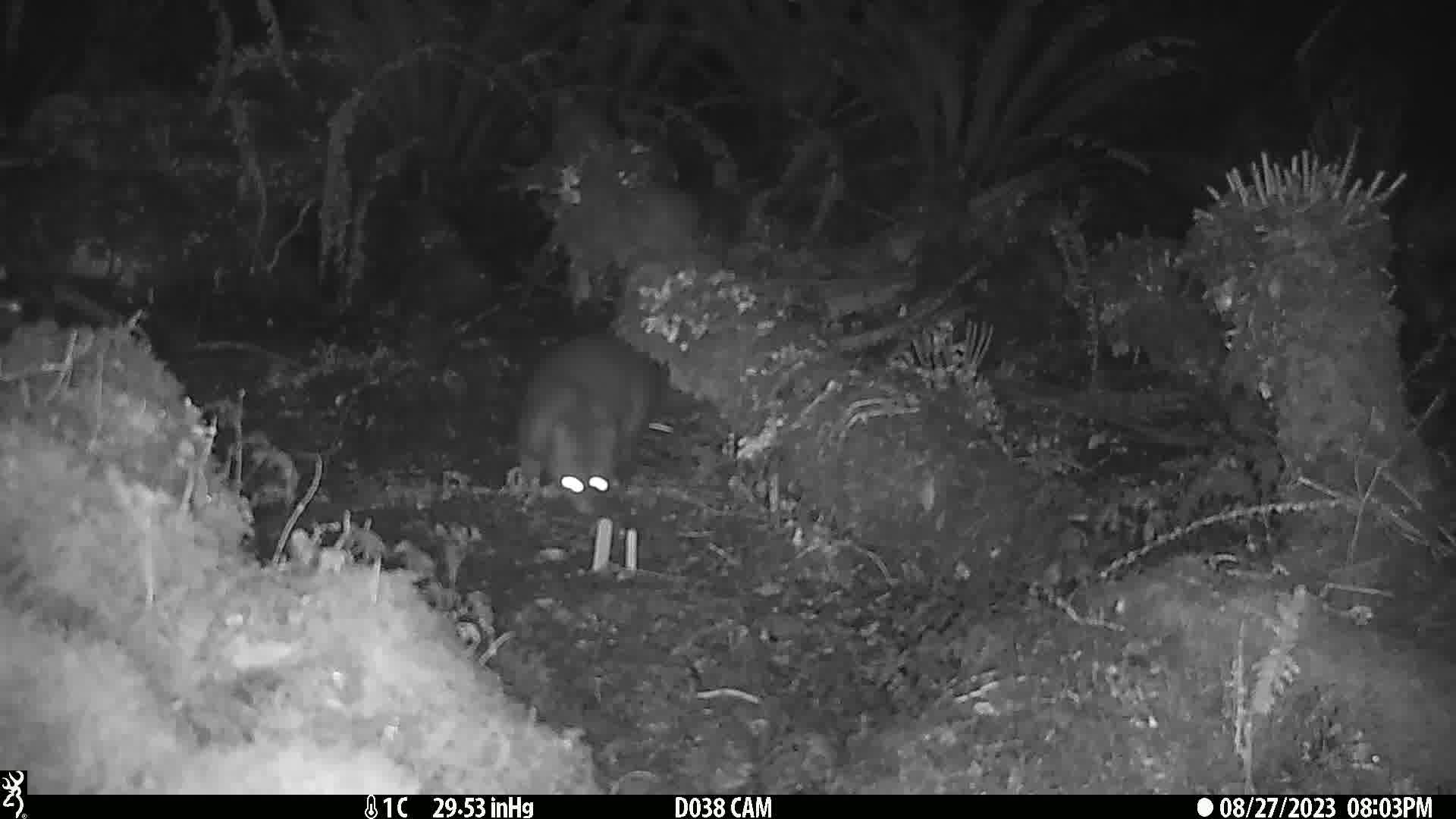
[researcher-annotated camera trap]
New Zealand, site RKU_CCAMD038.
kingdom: Animalia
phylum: Chordata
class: Mammalia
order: Diprotodontia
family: Phalangeridae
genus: Trichosurus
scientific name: Trichosurus vulpecula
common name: common brushtail possum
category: possum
Possum (common brushtail possum) (Trichosurus vulpecula).